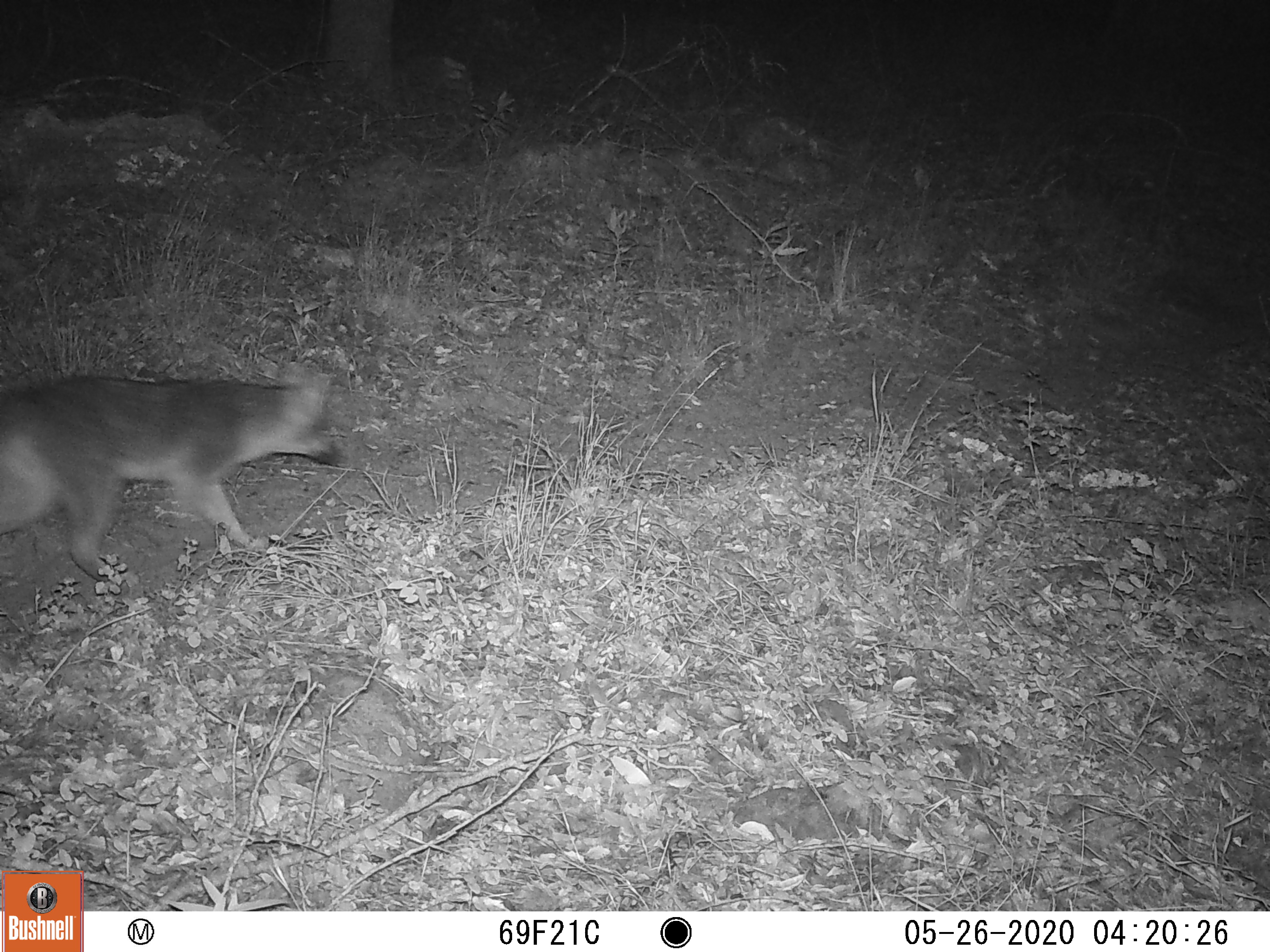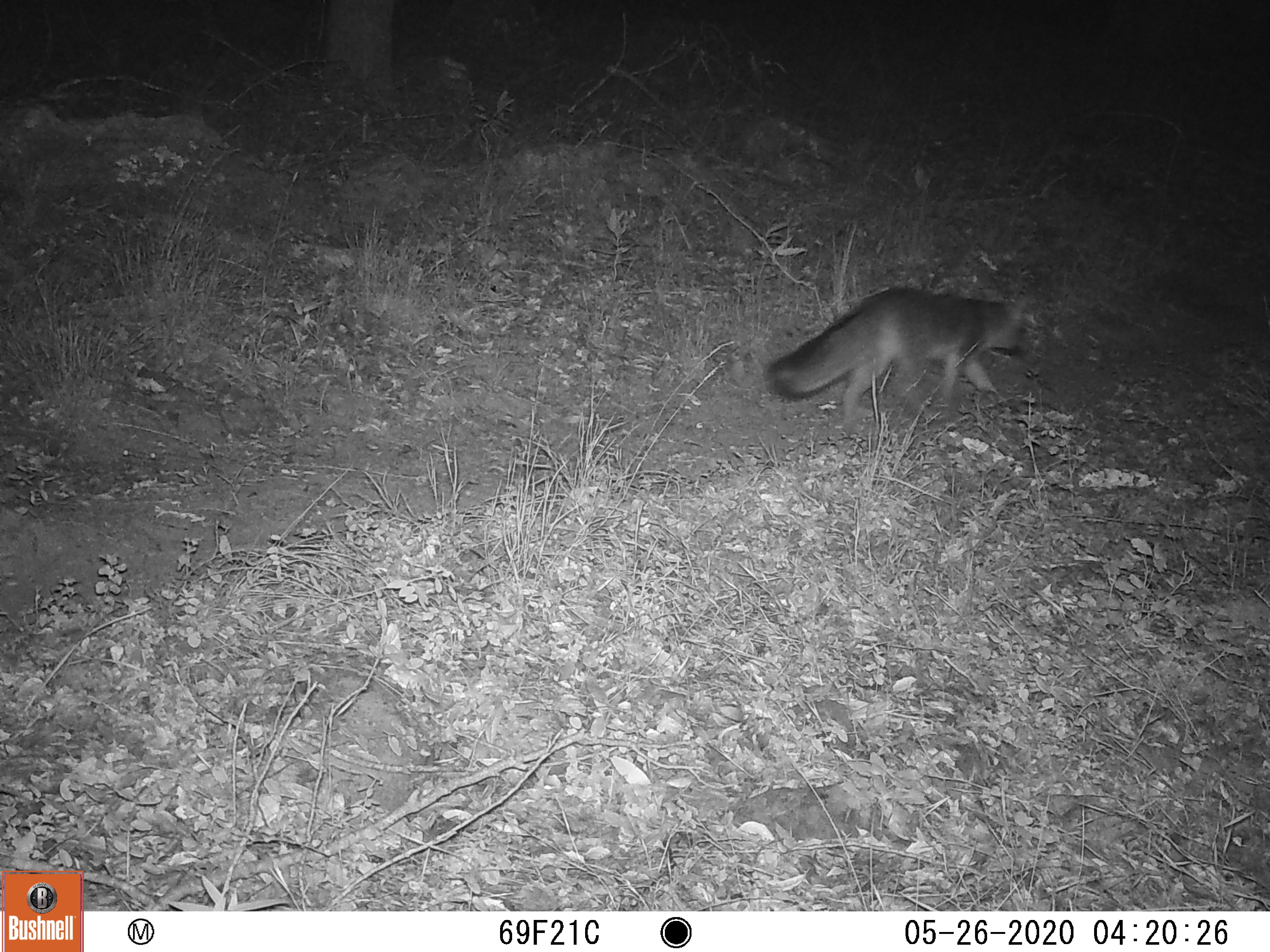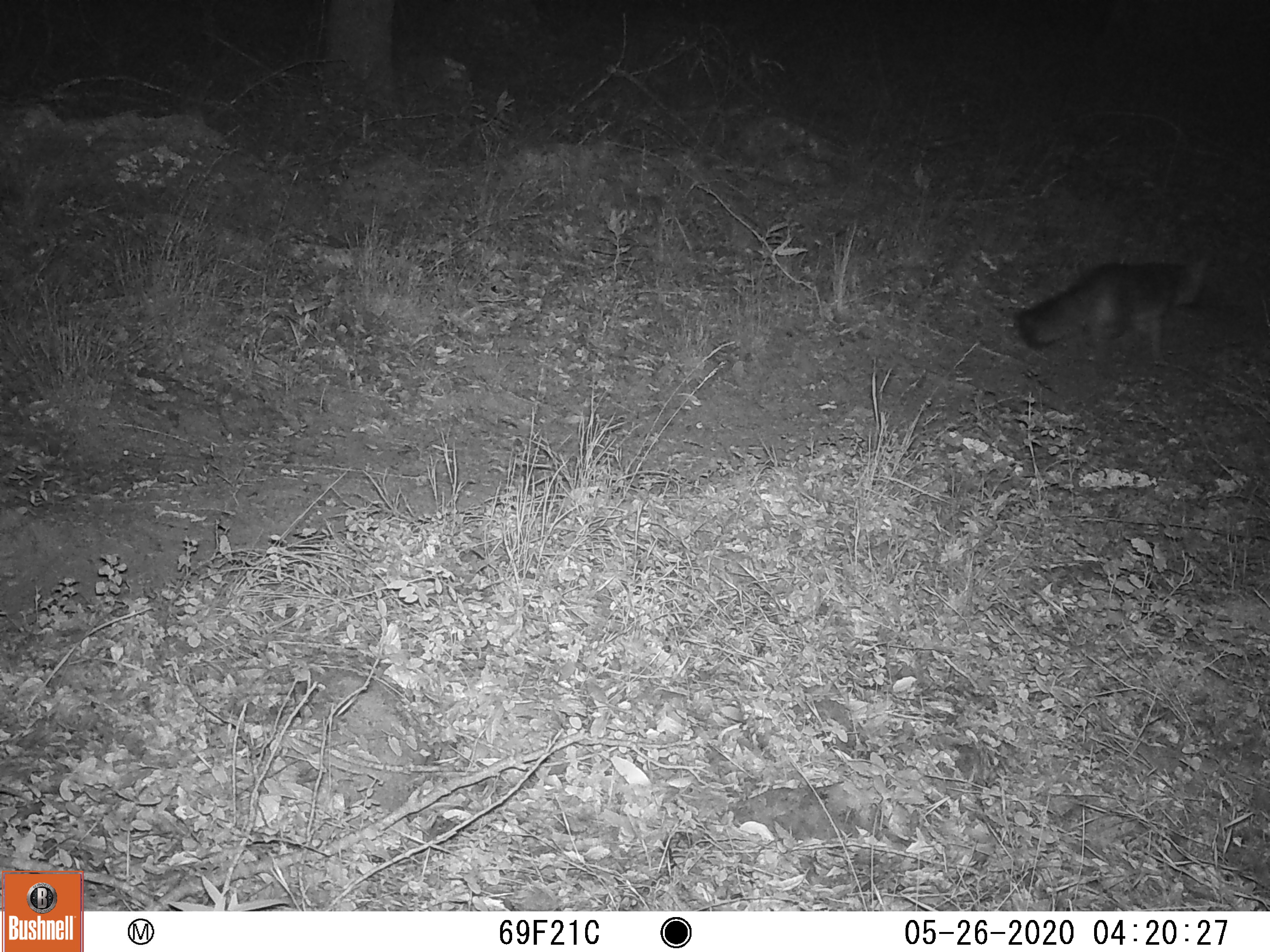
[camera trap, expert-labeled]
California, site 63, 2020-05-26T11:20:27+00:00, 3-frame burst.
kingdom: Animalia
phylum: Chordata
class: Mammalia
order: Carnivora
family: Canidae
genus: Urocyon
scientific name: Urocyon cinereoargenteus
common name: gray fox